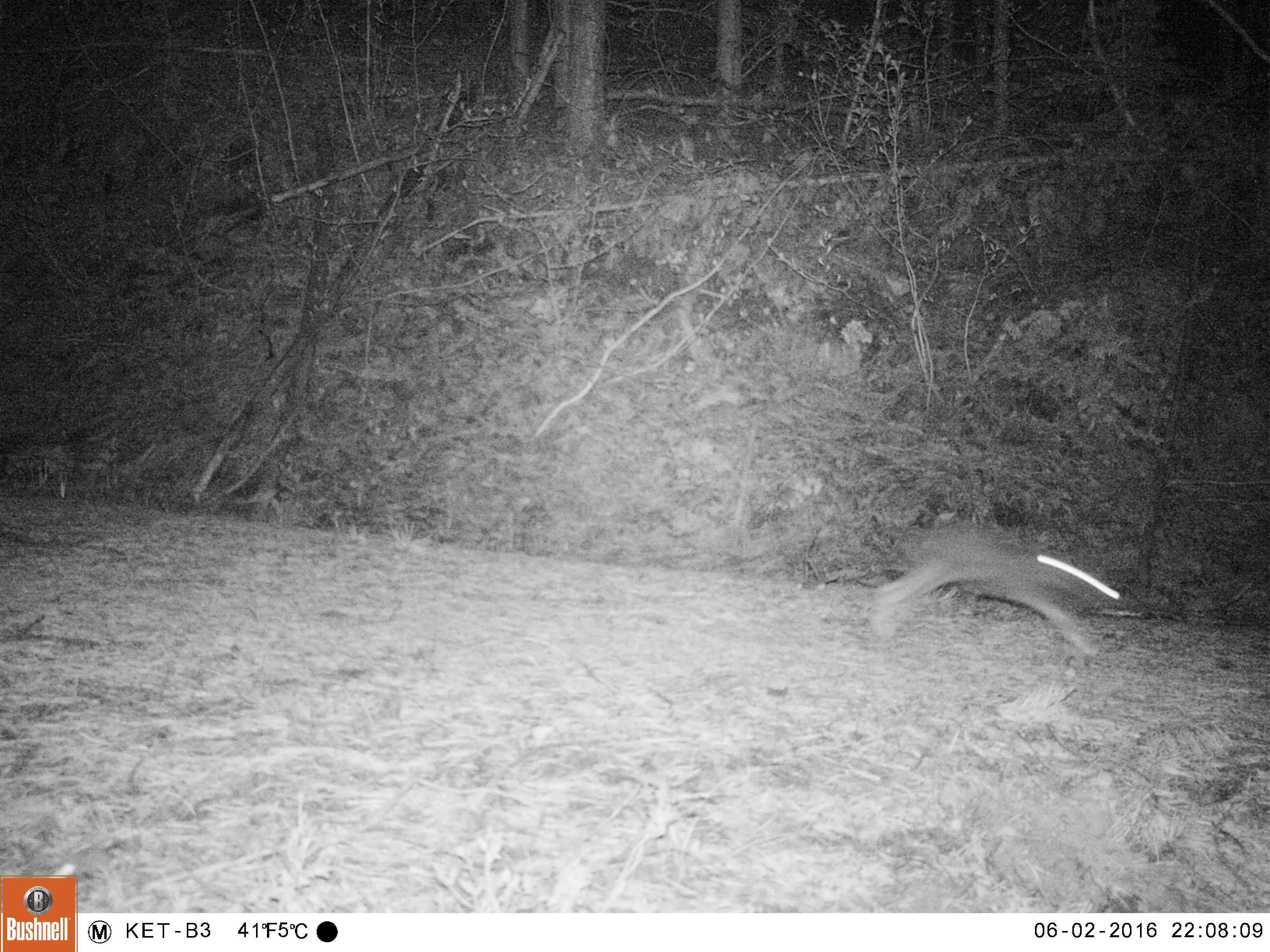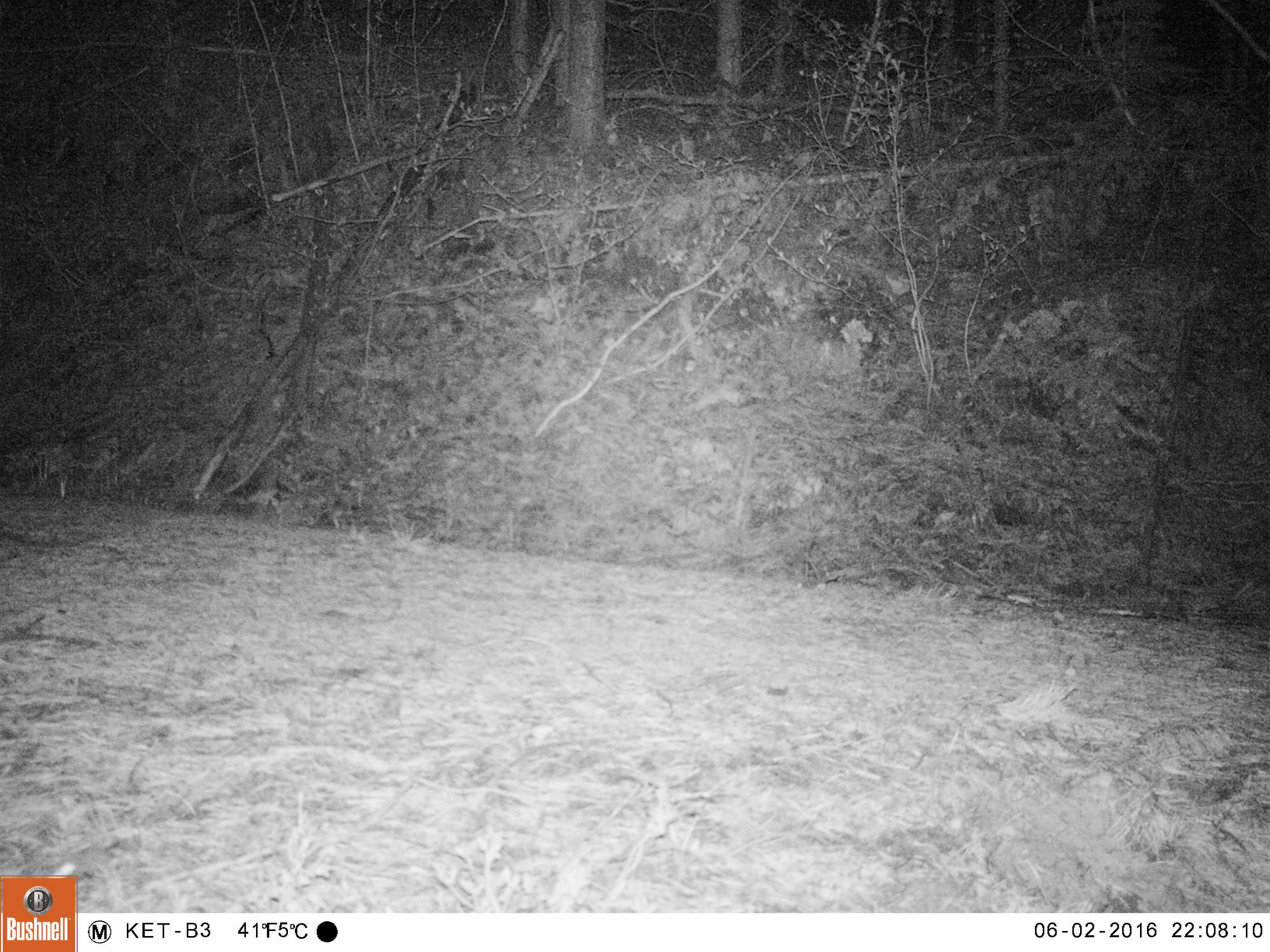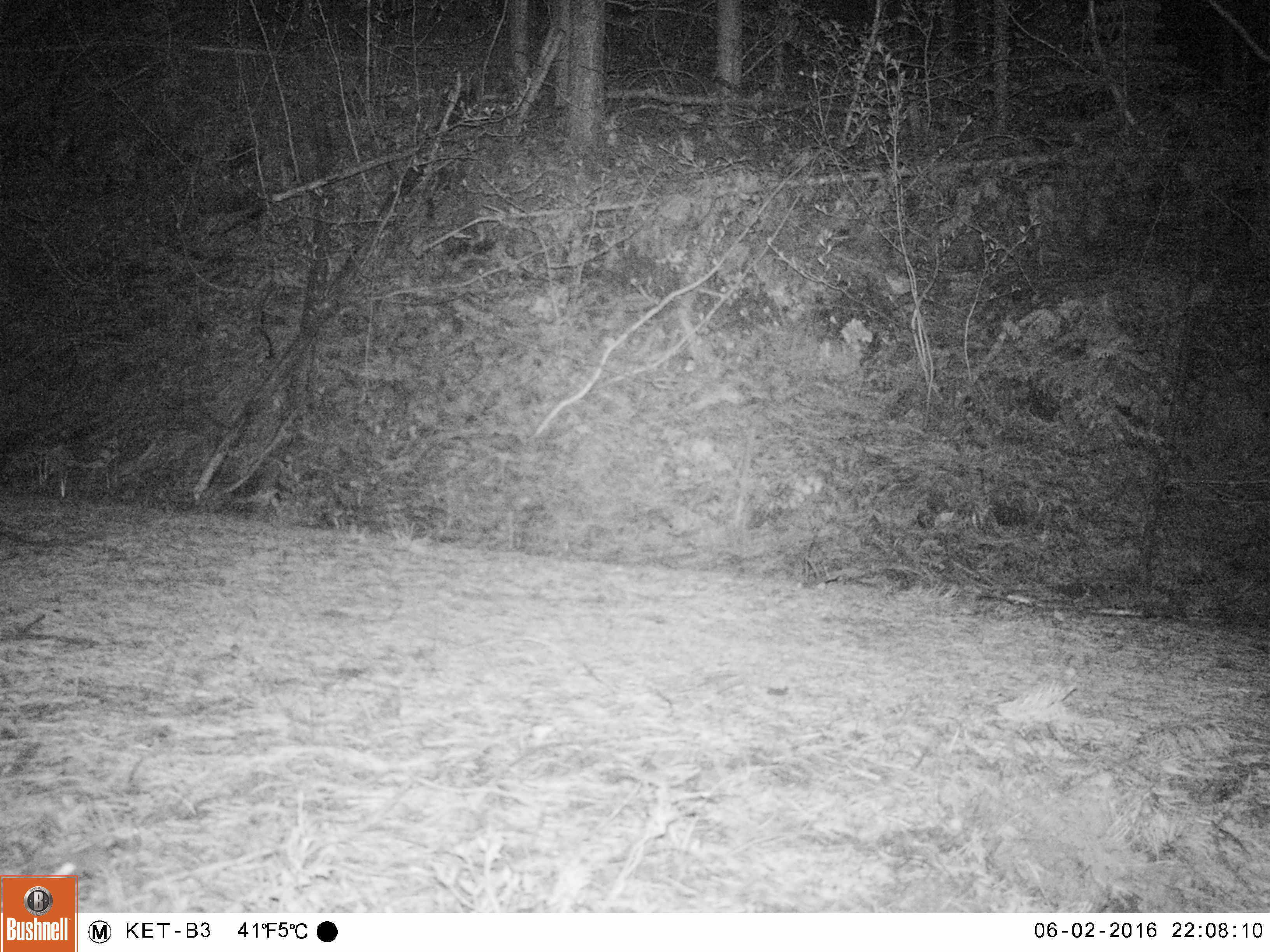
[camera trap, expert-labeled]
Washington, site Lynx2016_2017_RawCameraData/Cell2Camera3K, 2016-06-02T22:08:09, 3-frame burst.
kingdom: Animalia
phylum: Chordata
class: Mammalia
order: Lagomorpha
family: Leporidae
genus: Lepus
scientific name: Lepus americanus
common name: snowshoe hare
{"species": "Lepus americanus (snowshoe hare)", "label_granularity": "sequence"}